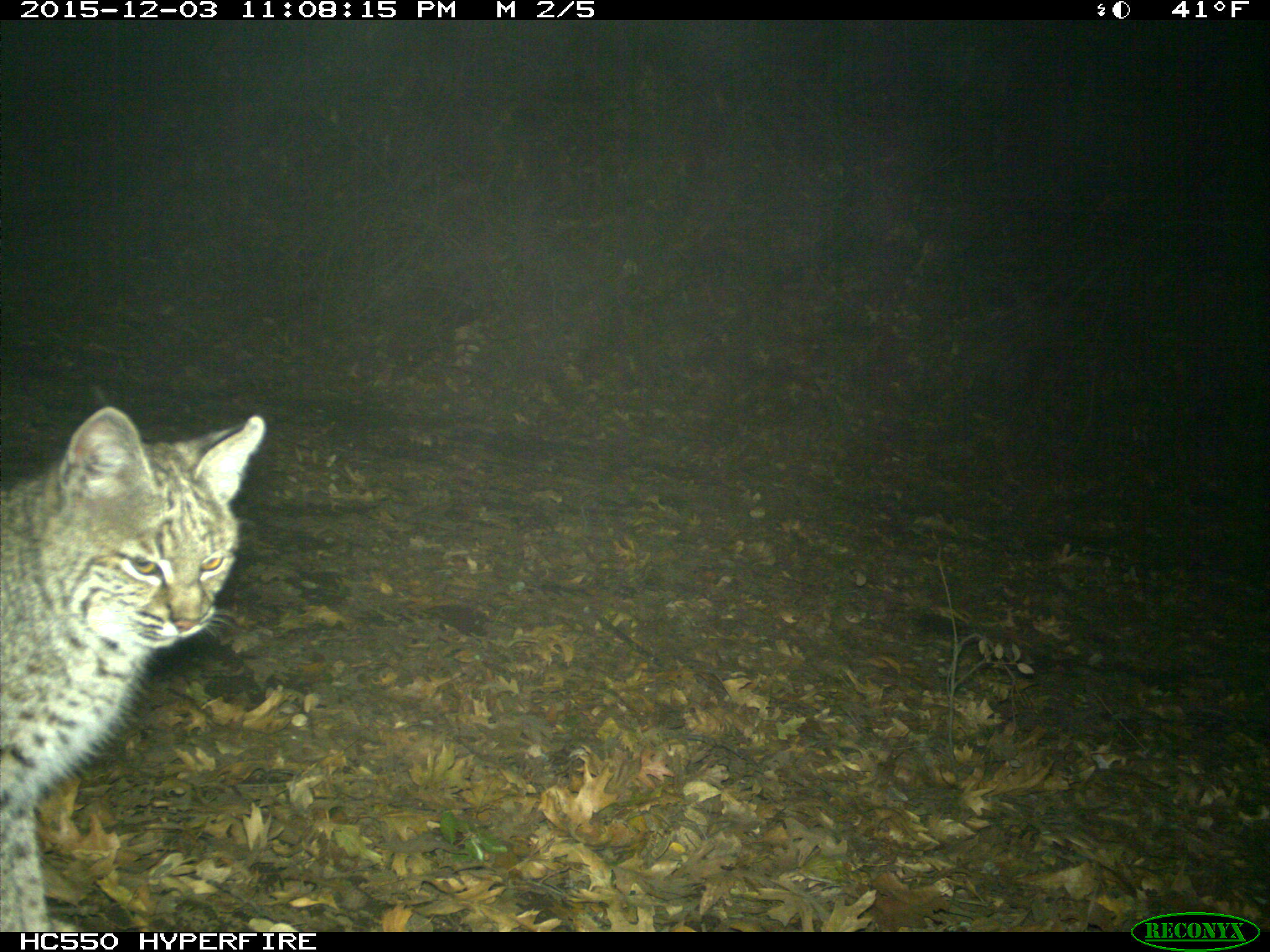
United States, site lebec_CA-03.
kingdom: Animalia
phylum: Chordata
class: Mammalia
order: Carnivora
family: Felidae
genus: Lynx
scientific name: Lynx rufus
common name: bobcat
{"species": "Lynx rufus (bobcat)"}